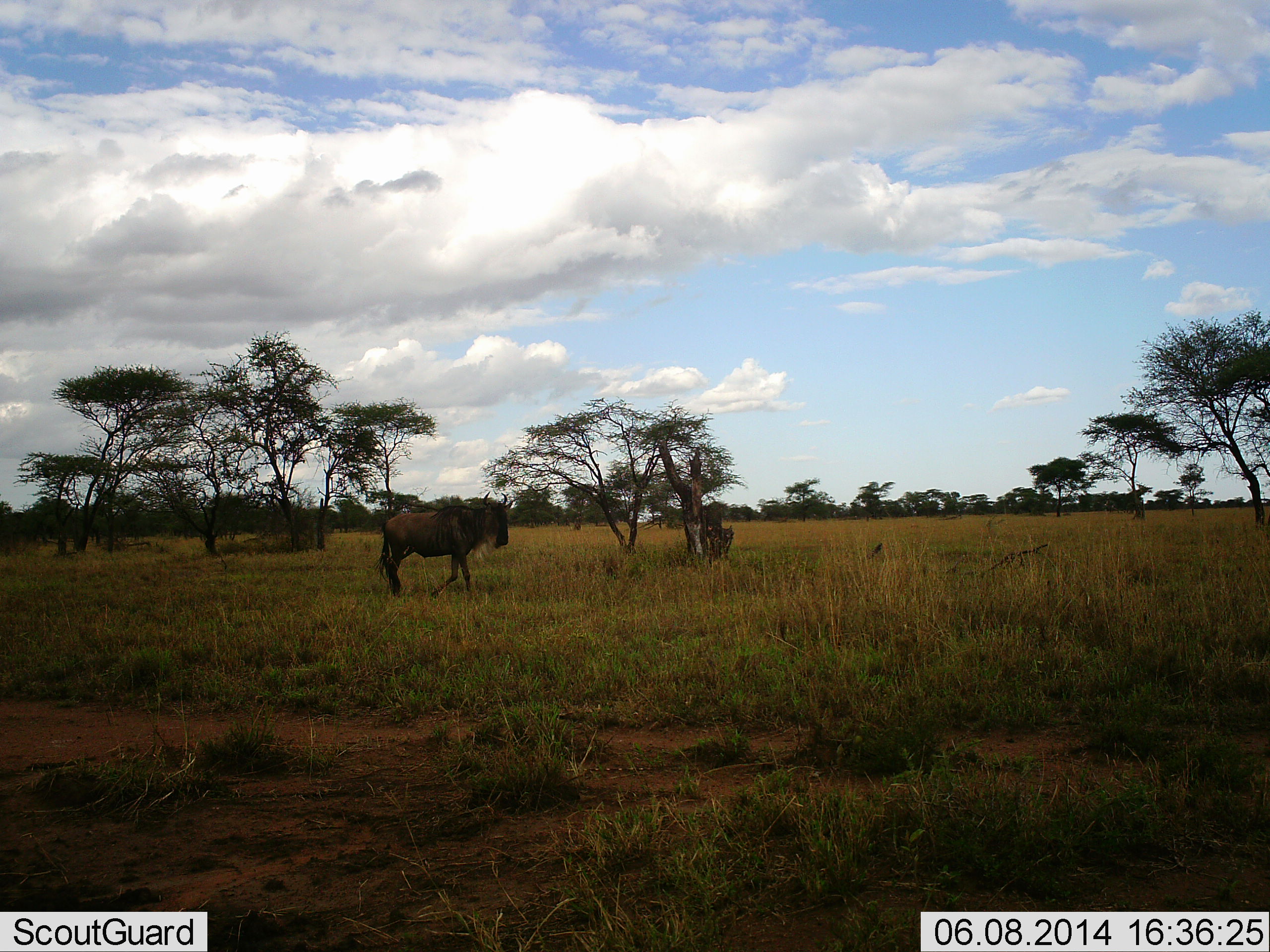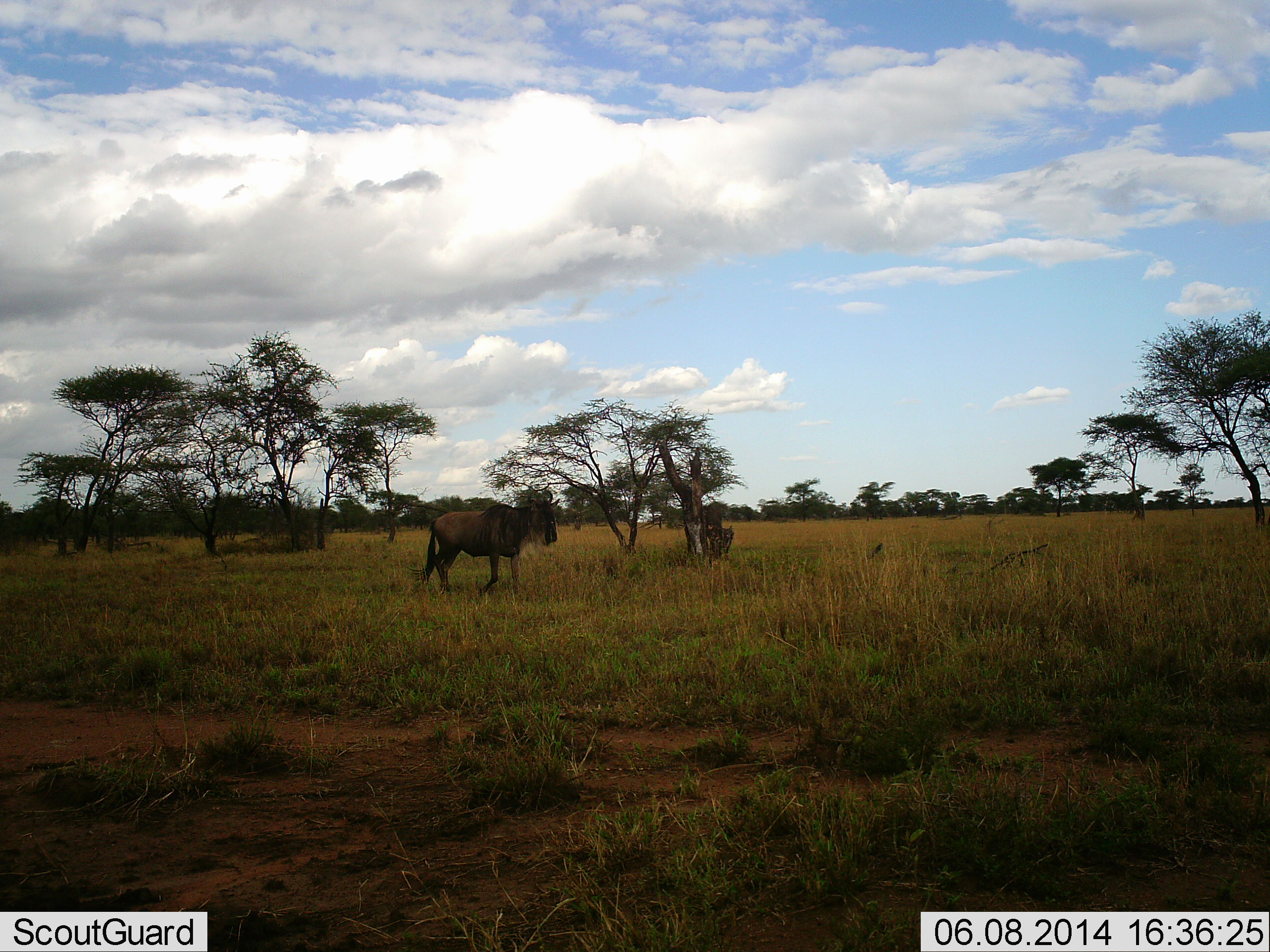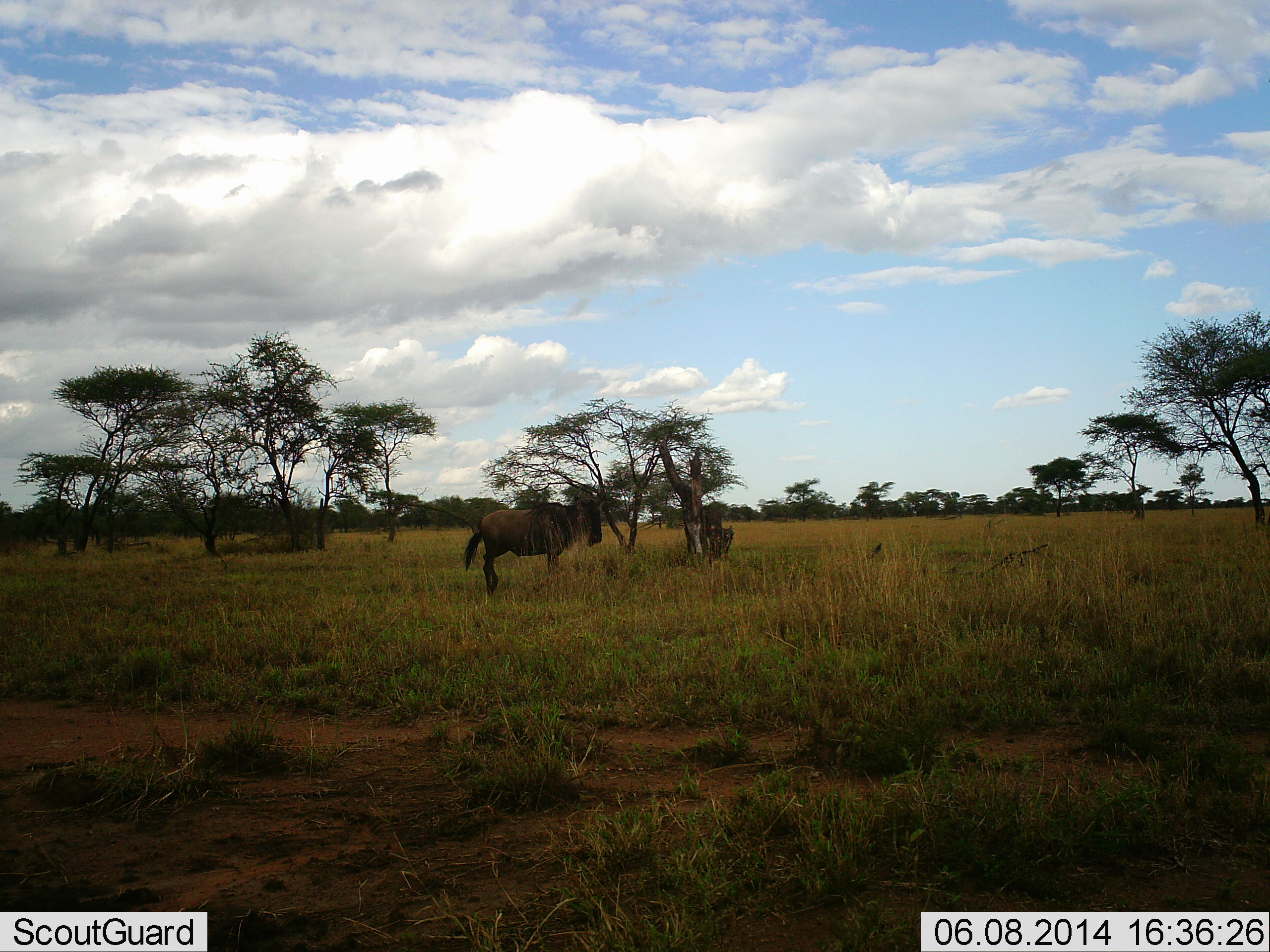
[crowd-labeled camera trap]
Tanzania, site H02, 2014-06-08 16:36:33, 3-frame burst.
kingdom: Animalia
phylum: Chordata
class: Mammalia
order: Artiodactyla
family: Bovidae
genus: Connochaetes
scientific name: Connochaetes taurinus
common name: blue wildebeest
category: wildebeest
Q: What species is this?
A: Wildebeest (blue wildebeest) (Connochaetes taurinus).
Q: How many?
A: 1.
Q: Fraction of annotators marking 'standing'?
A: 0%.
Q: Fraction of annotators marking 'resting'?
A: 0%.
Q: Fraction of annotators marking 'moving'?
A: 100%.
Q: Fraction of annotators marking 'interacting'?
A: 0%.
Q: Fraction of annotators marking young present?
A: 0%.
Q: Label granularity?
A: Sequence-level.